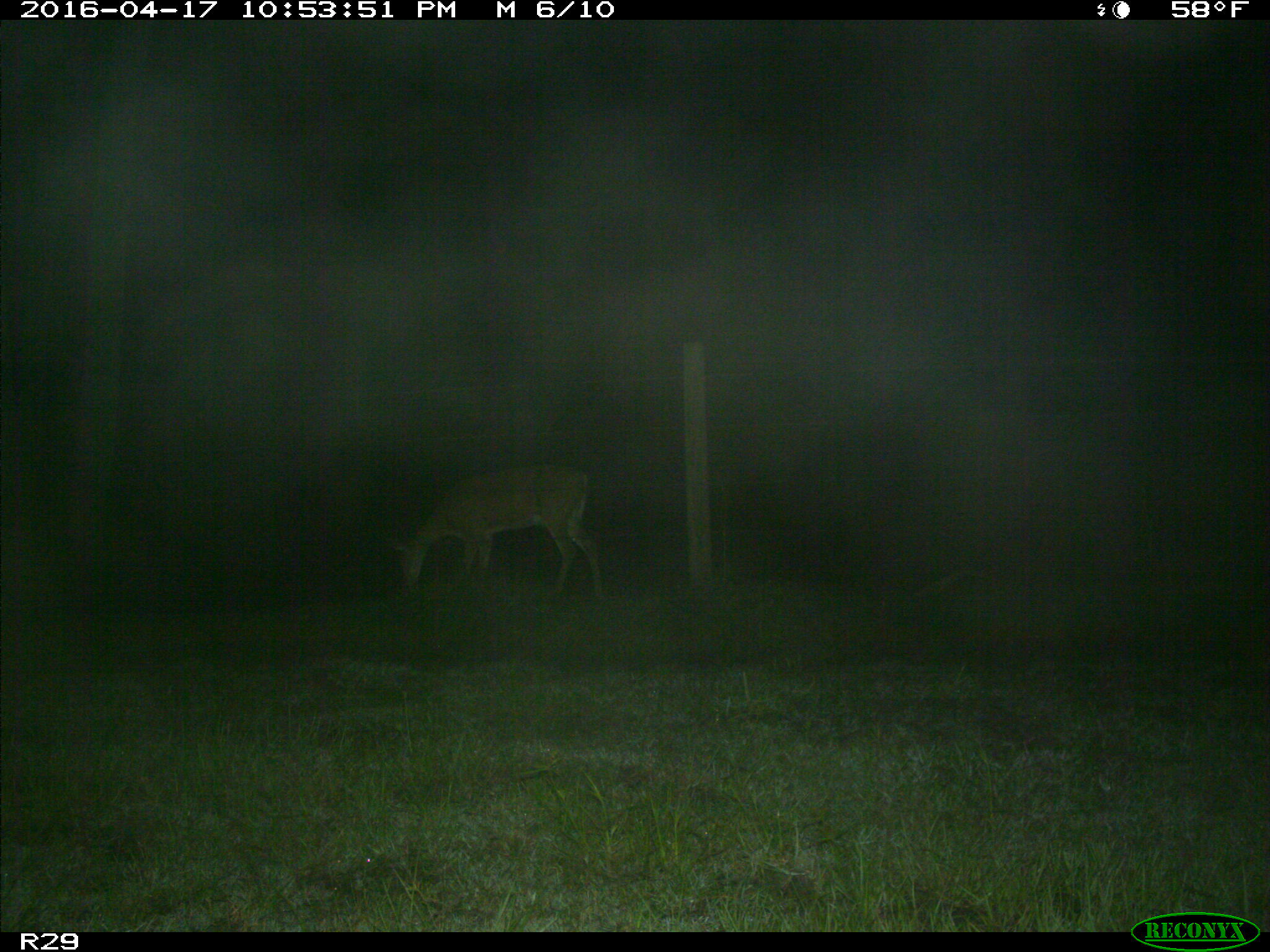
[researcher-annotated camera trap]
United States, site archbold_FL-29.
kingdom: Animalia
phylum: Chordata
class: Mammalia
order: Artiodactyla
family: Cervidae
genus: Odocoileus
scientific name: Odocoileus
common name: deer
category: unidentified deer